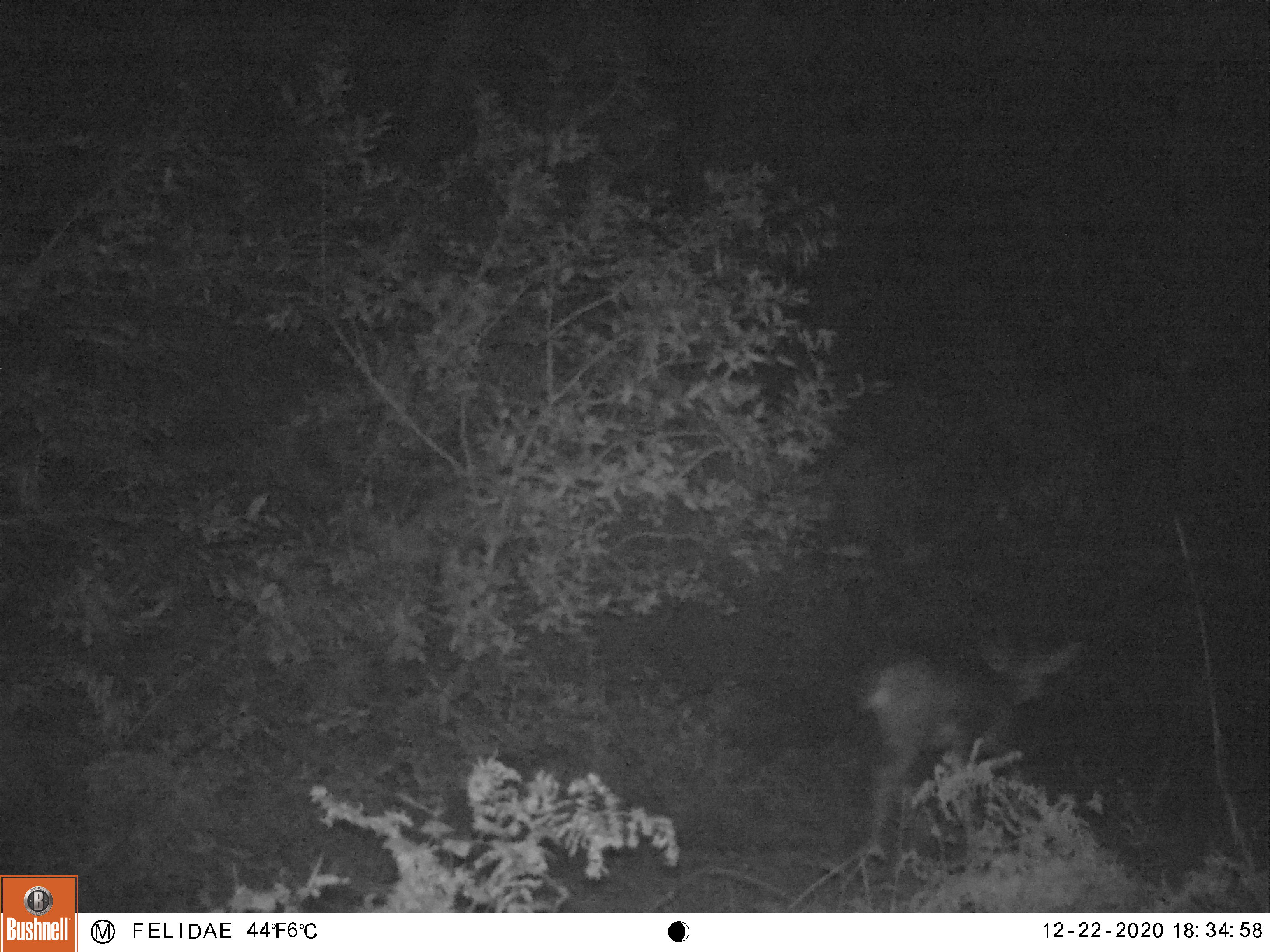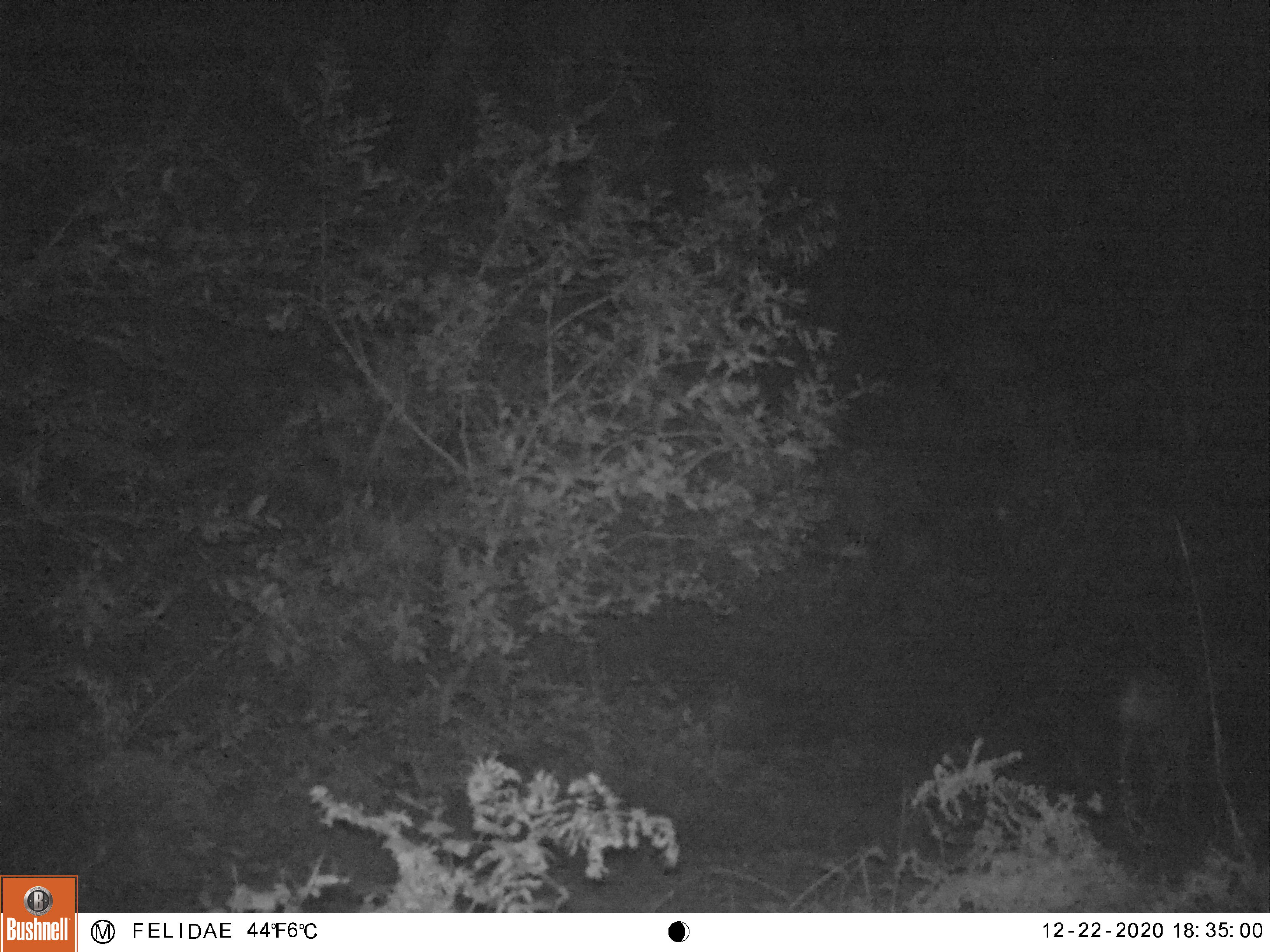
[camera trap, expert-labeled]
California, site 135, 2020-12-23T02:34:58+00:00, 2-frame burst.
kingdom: Animalia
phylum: Chordata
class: Mammalia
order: Artiodactyla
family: Cervidae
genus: Odocoileus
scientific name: Odocoileus hemionus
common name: mule deer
Mule deer (Odocoileus hemionus).